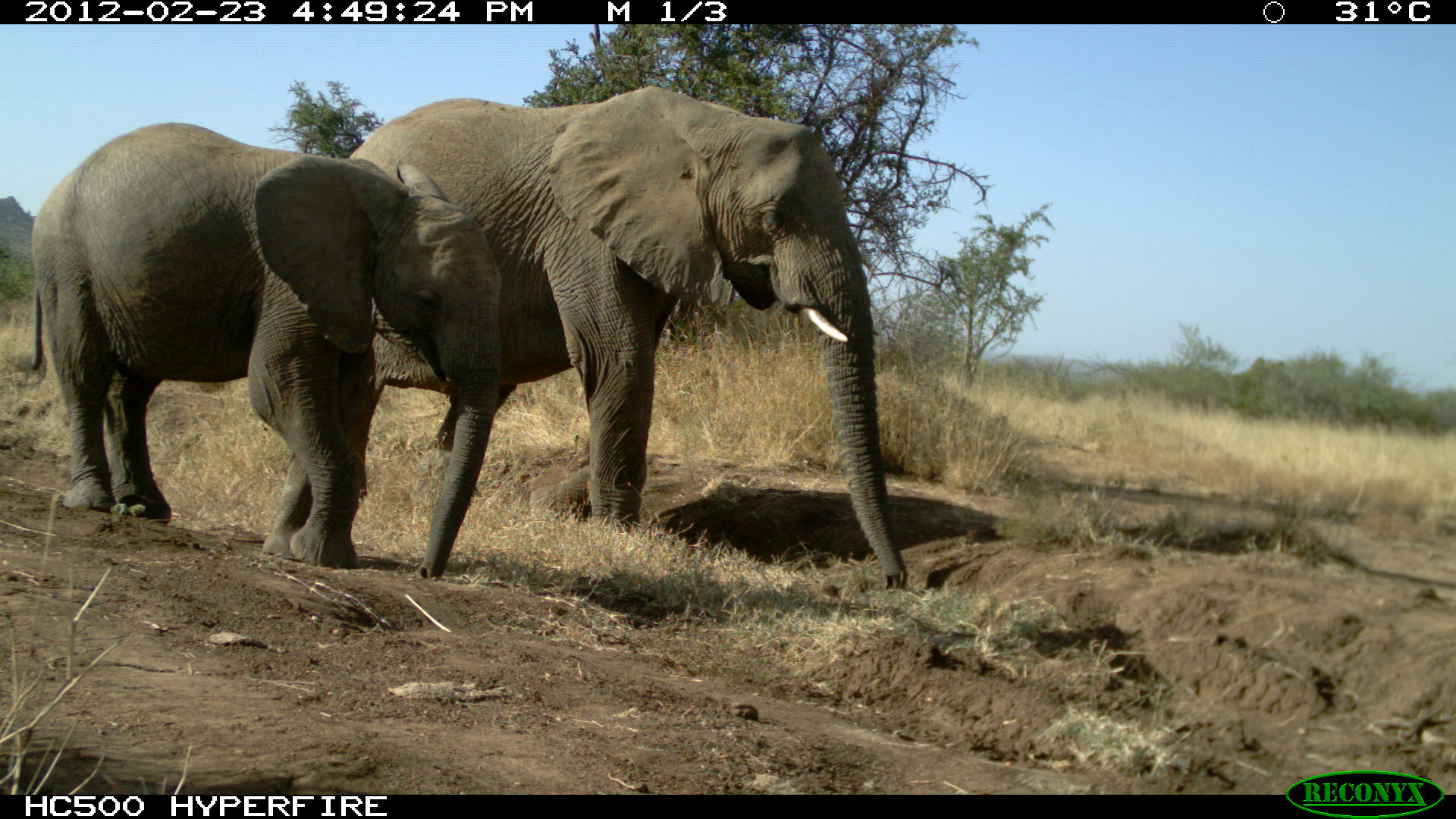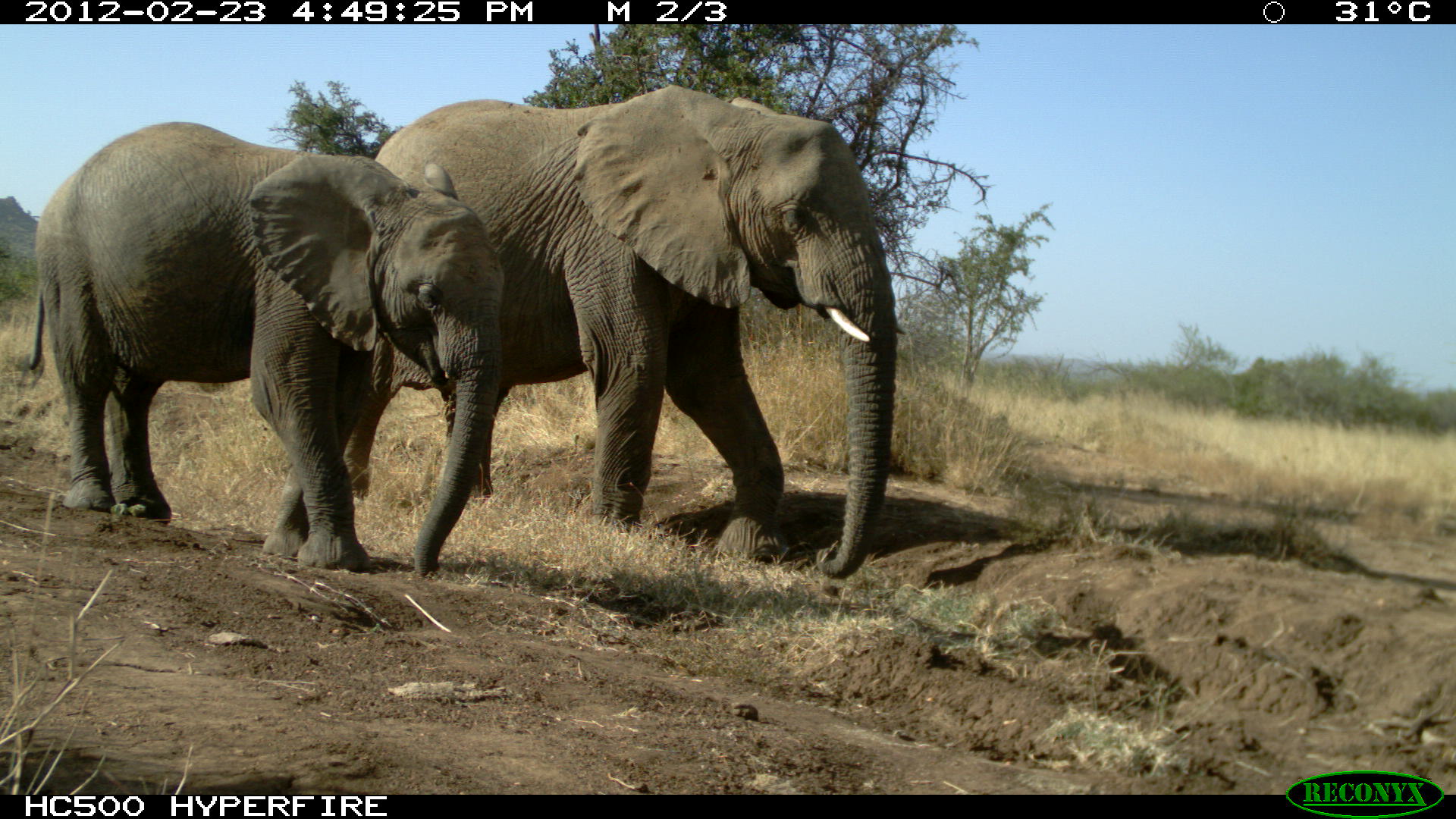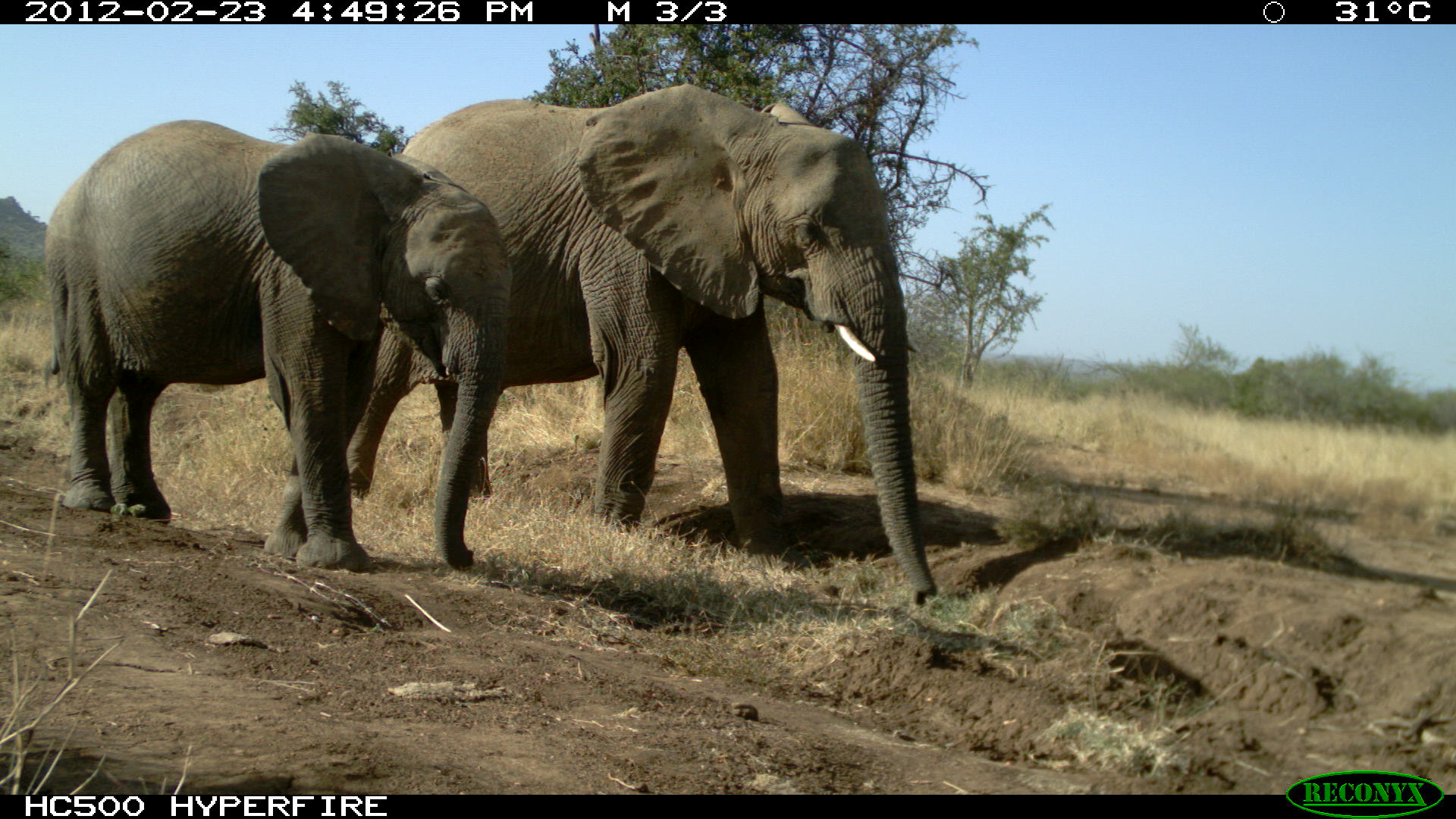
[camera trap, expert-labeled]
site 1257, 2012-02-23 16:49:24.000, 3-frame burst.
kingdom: Animalia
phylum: Chordata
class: Mammalia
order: Proboscidea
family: Elephantidae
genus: Loxodonta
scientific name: Loxodonta africana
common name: african bush elephant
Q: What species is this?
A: Loxodonta africana (african bush elephant).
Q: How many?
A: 2.